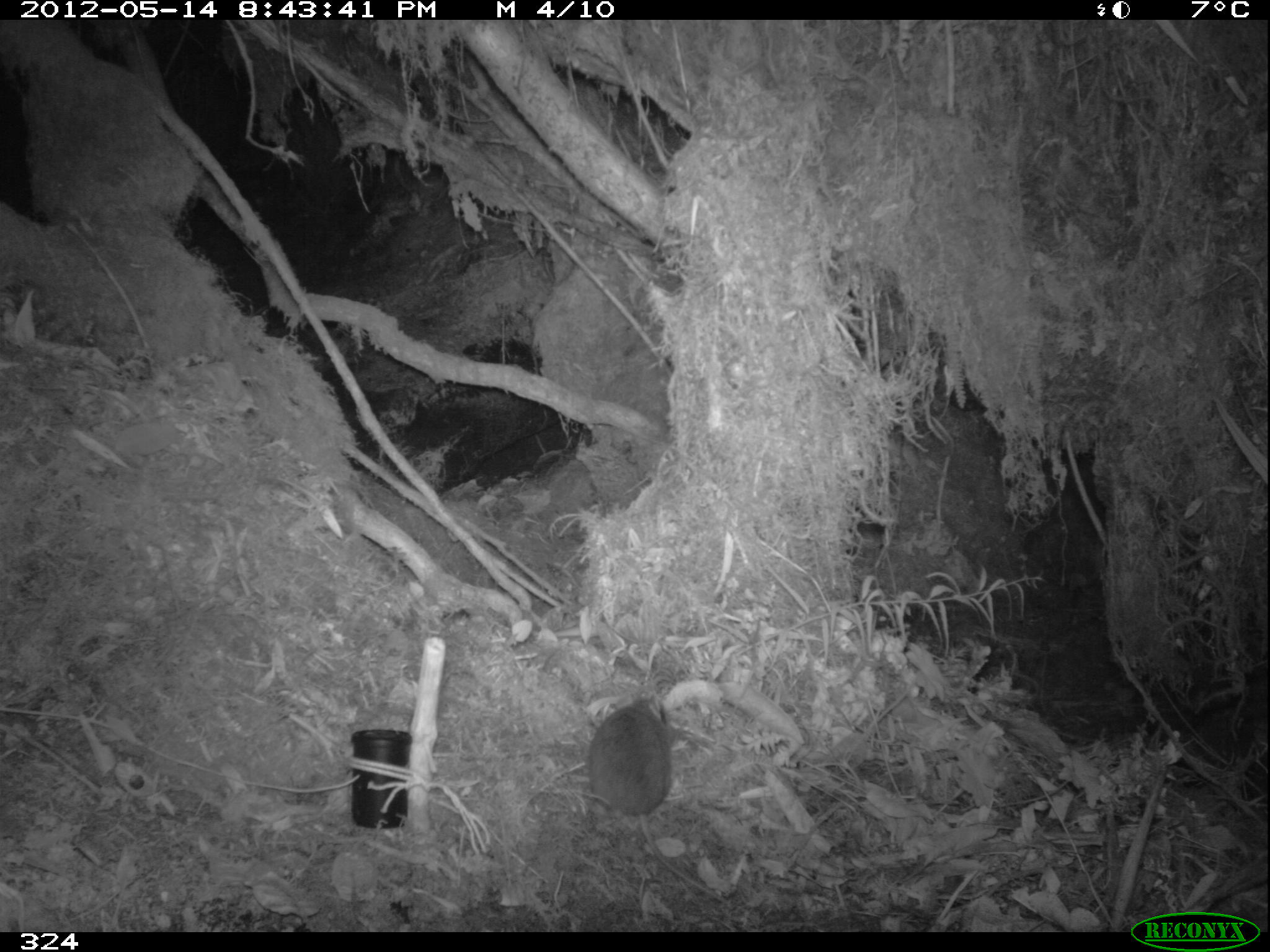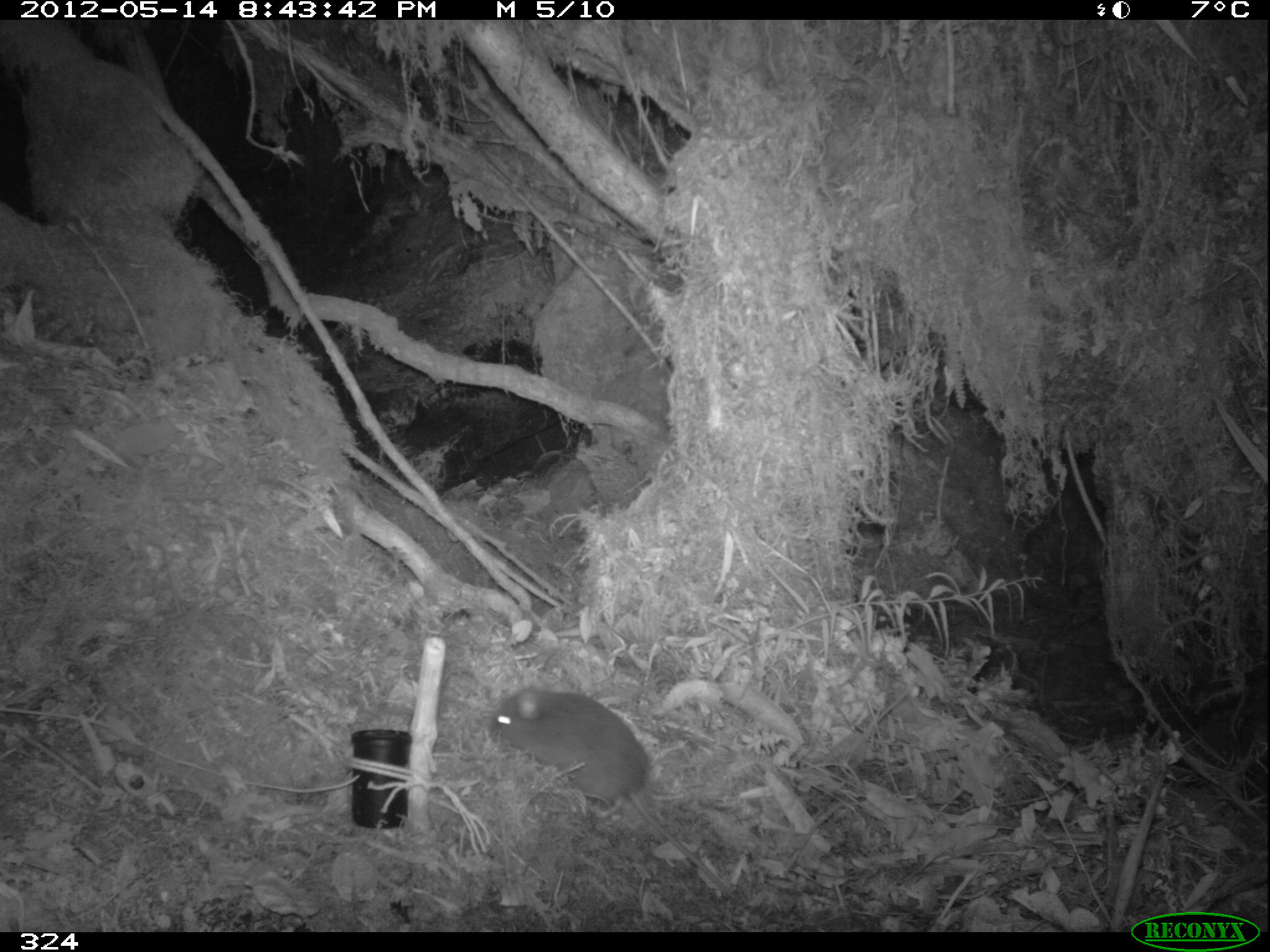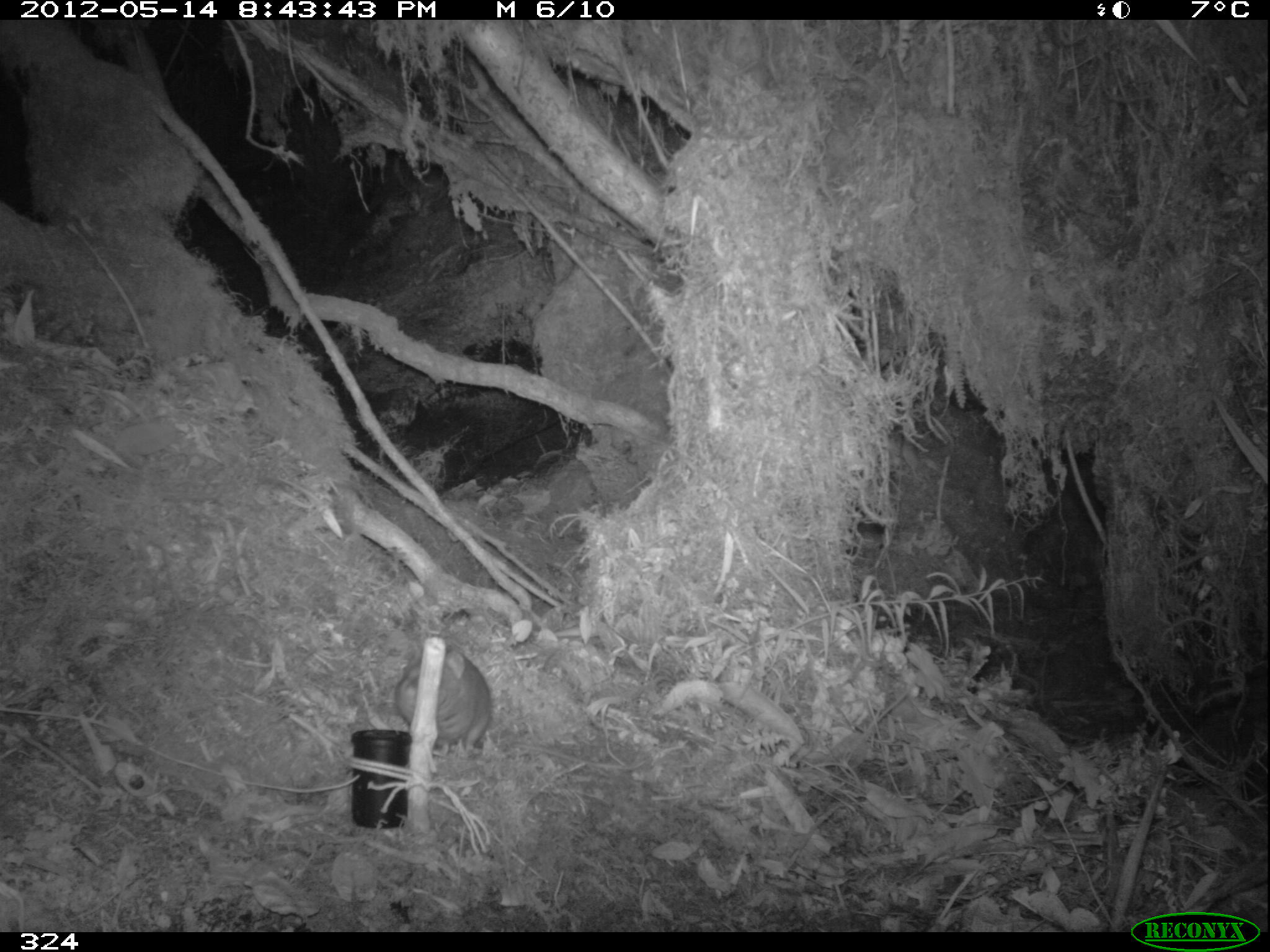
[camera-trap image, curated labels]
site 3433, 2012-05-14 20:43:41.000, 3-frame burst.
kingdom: Animalia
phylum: Chordata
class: Mammalia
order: Rodentia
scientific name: Rodentia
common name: rodents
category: unknown rodent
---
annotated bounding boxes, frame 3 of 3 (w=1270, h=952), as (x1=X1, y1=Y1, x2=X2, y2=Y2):
unknown rodent: (x1=395, y1=652, x2=644, y2=770)